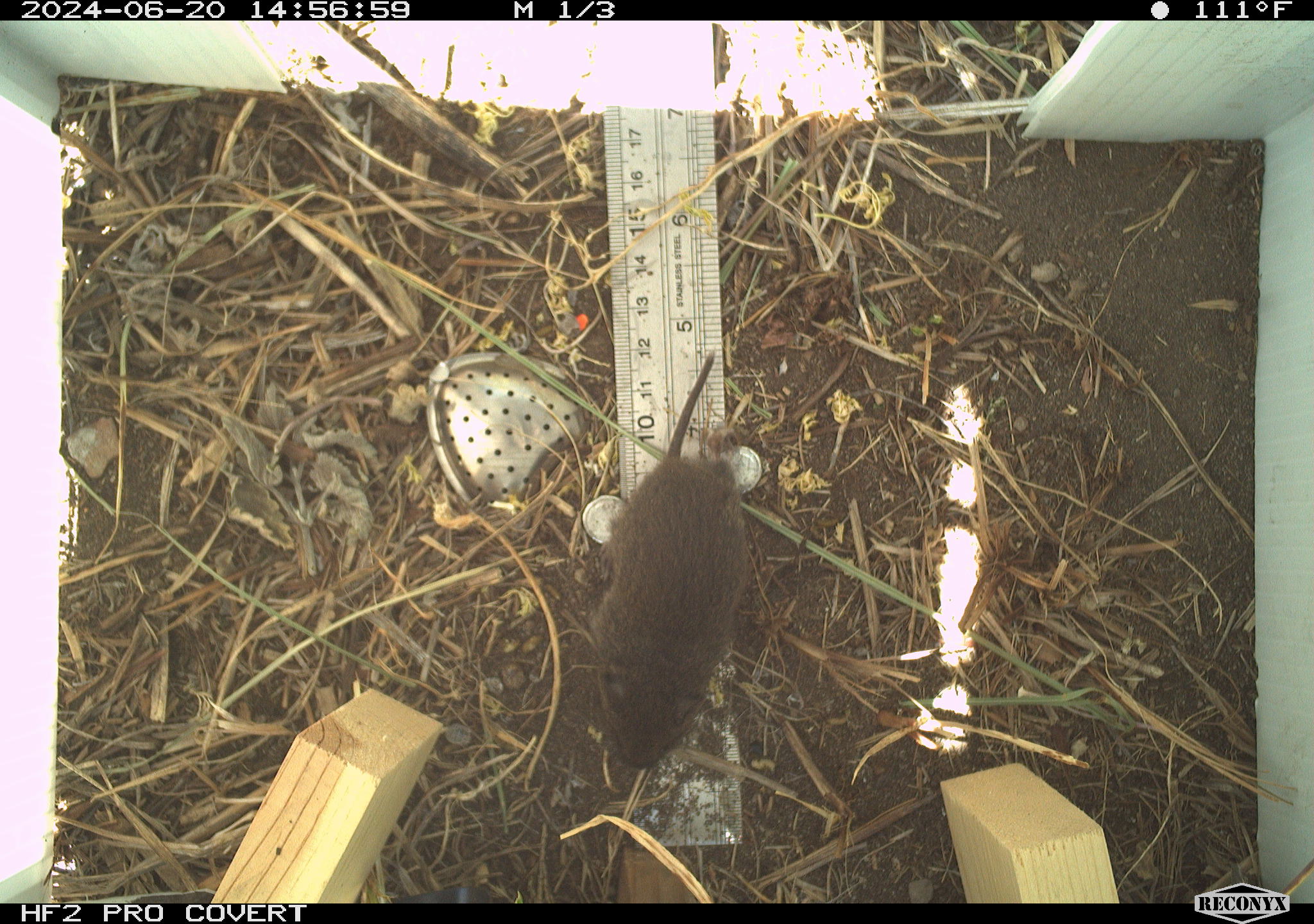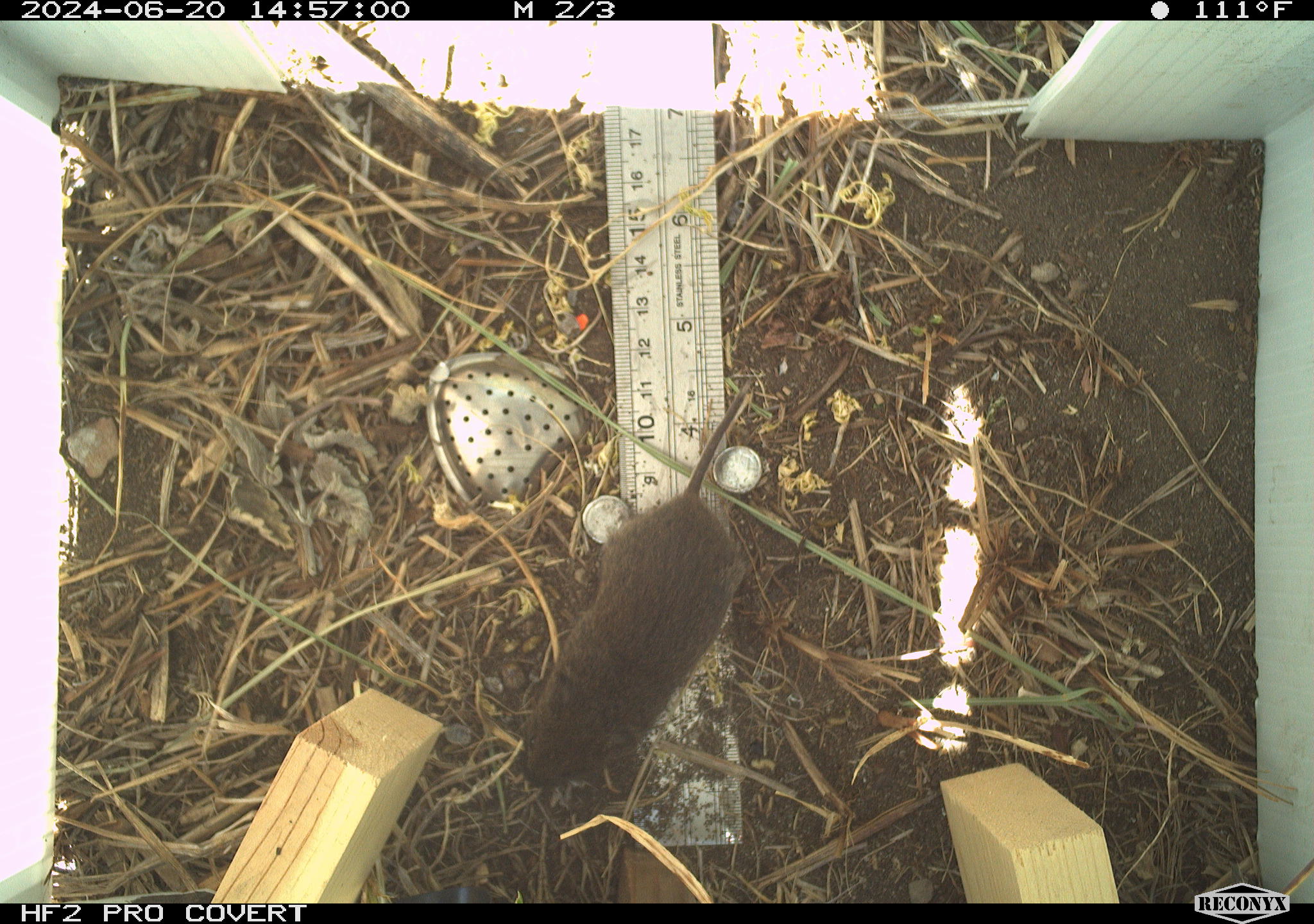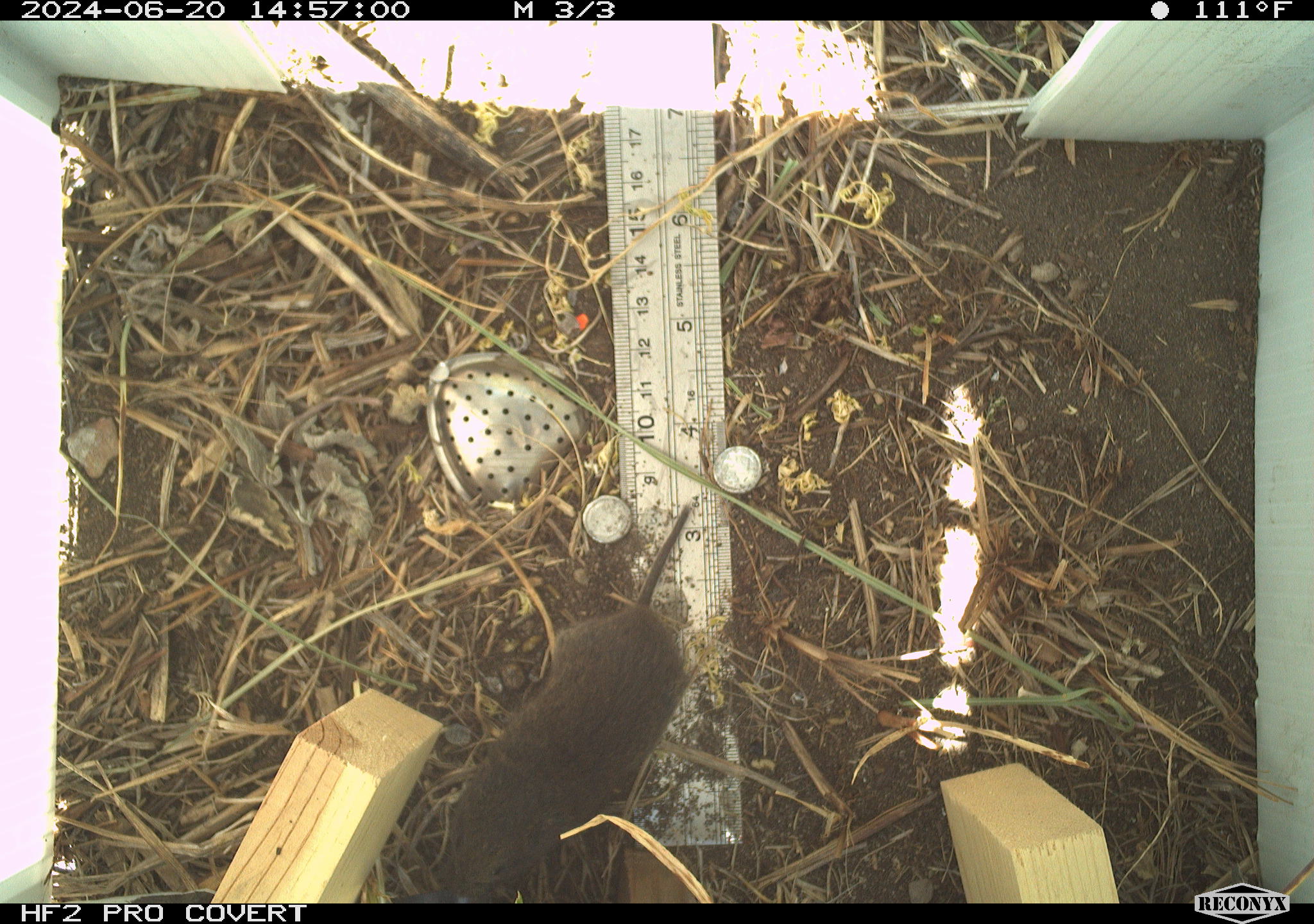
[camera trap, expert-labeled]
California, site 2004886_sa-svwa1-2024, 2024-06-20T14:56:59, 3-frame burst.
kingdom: Animalia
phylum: Chordata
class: Mammalia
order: Rodentia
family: Cricetidae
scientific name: Arvicolinae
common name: voles, lemmings, and muskrats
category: arvicolinae subfamily